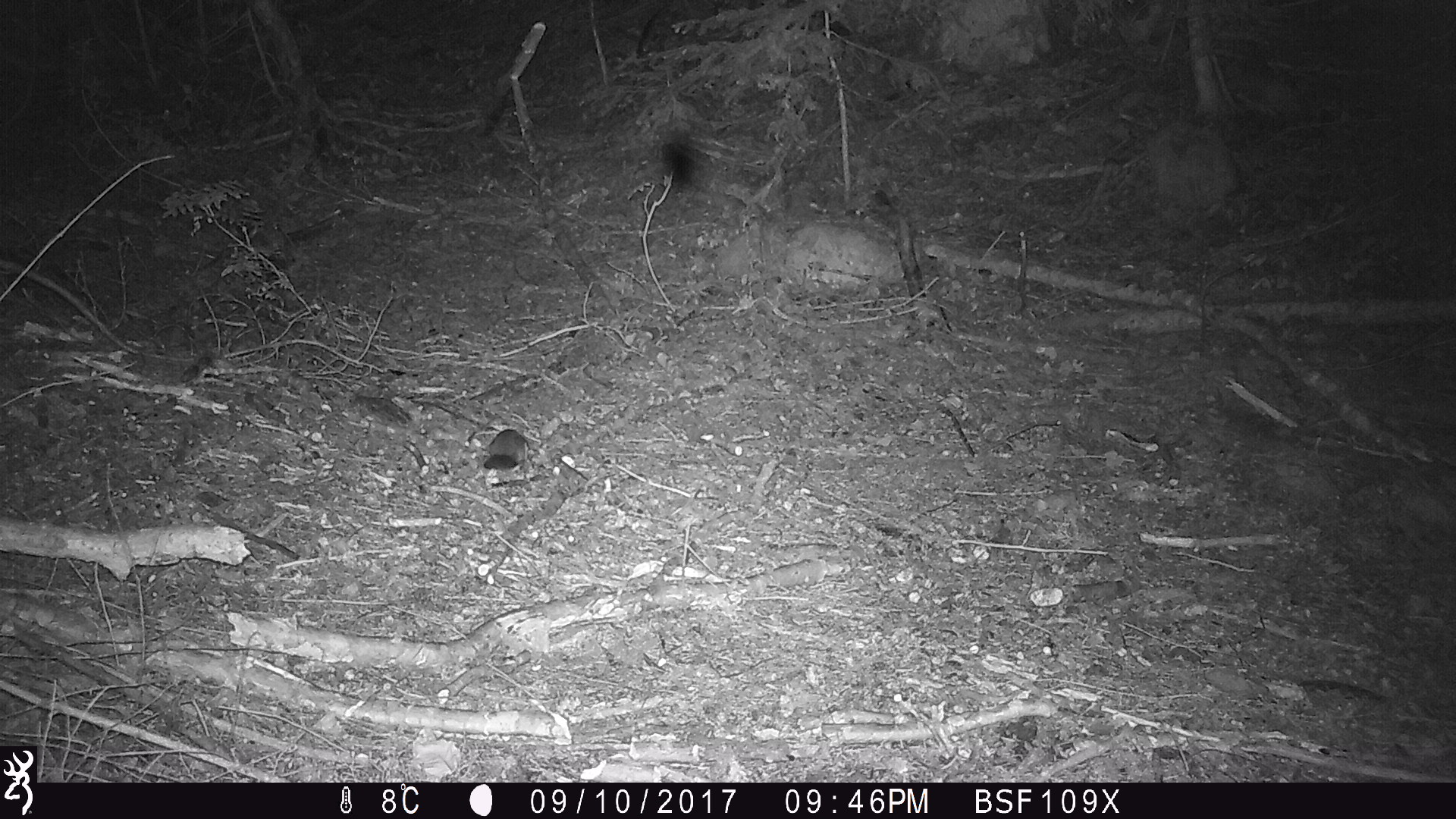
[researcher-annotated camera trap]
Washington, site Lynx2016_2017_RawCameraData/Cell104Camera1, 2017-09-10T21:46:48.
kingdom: Animalia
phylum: Chordata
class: Mammalia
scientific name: Mammalia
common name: small mammal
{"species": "small mammal (Mammalia)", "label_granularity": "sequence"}